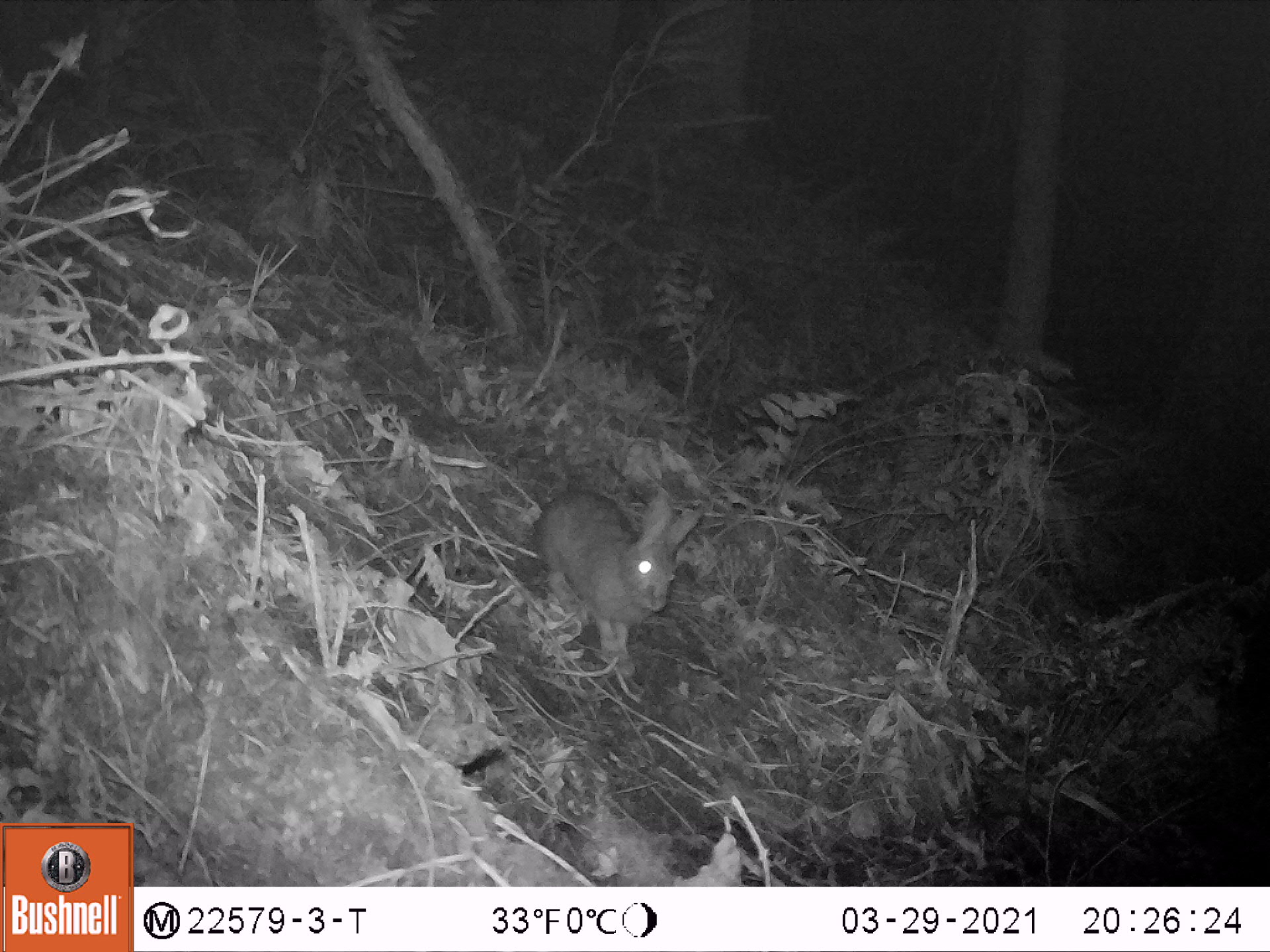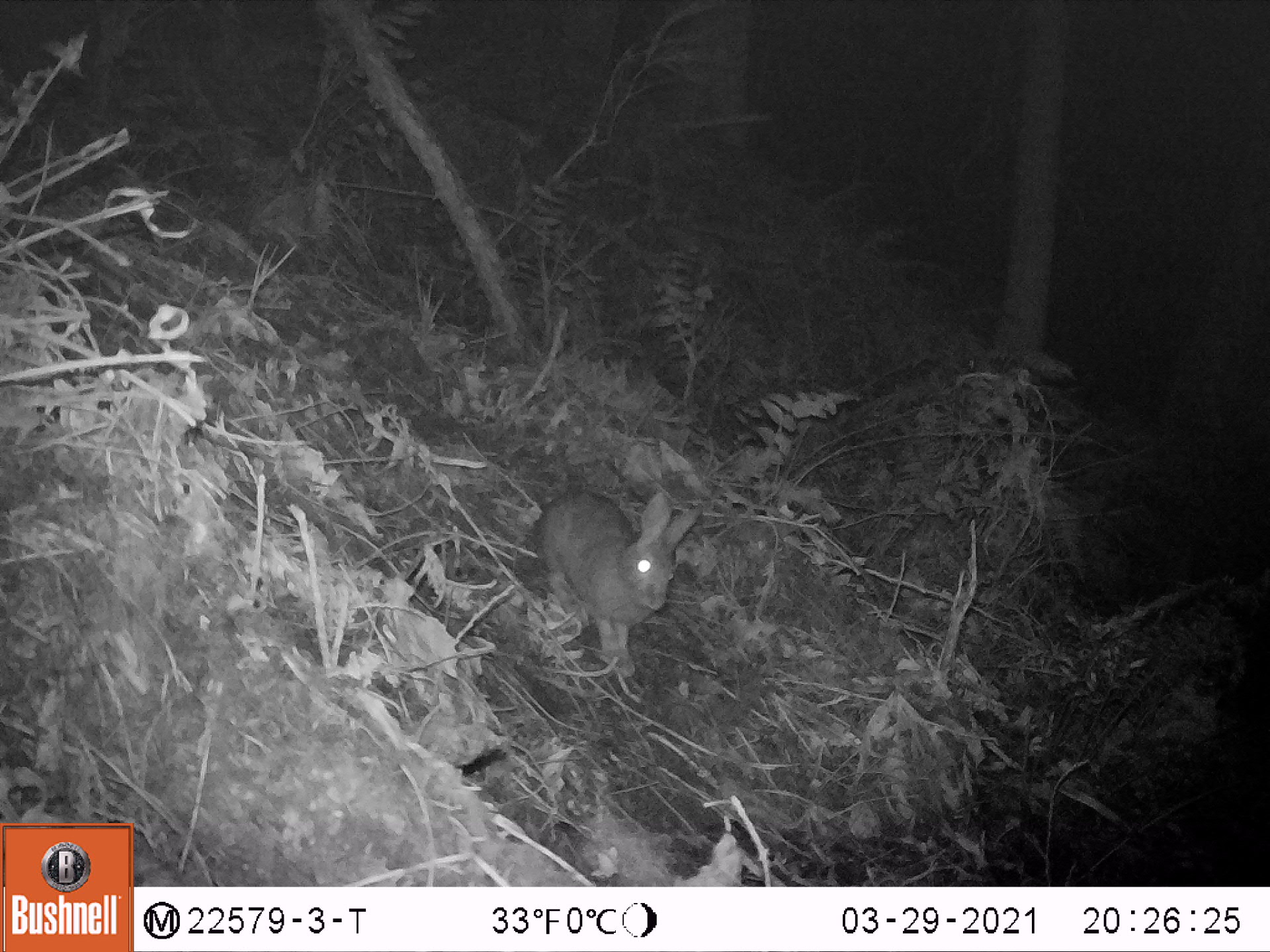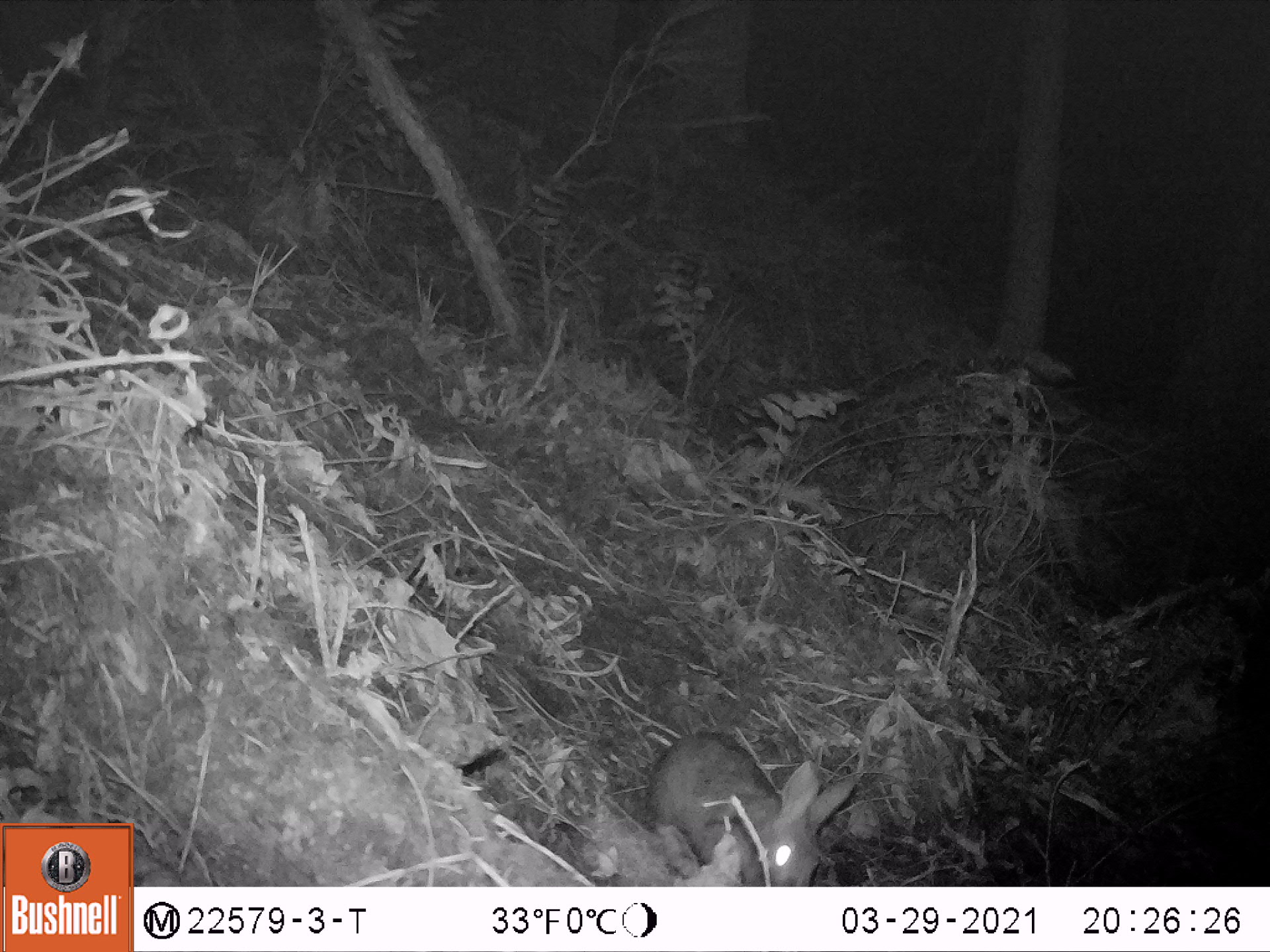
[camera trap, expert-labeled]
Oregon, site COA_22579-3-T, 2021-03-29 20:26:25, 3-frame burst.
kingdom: Animalia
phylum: Chordata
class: Mammalia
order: Lagomorpha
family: Leporidae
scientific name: Leporidae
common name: hares and rabbits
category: leporidae family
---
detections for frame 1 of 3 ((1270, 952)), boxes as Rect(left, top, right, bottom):
leporidae family: Rect(534, 482, 709, 677)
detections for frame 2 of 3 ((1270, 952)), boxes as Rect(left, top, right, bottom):
leporidae family: Rect(531, 486, 703, 679)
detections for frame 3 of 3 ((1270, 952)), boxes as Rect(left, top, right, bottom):
leporidae family: Rect(642, 725, 864, 880)